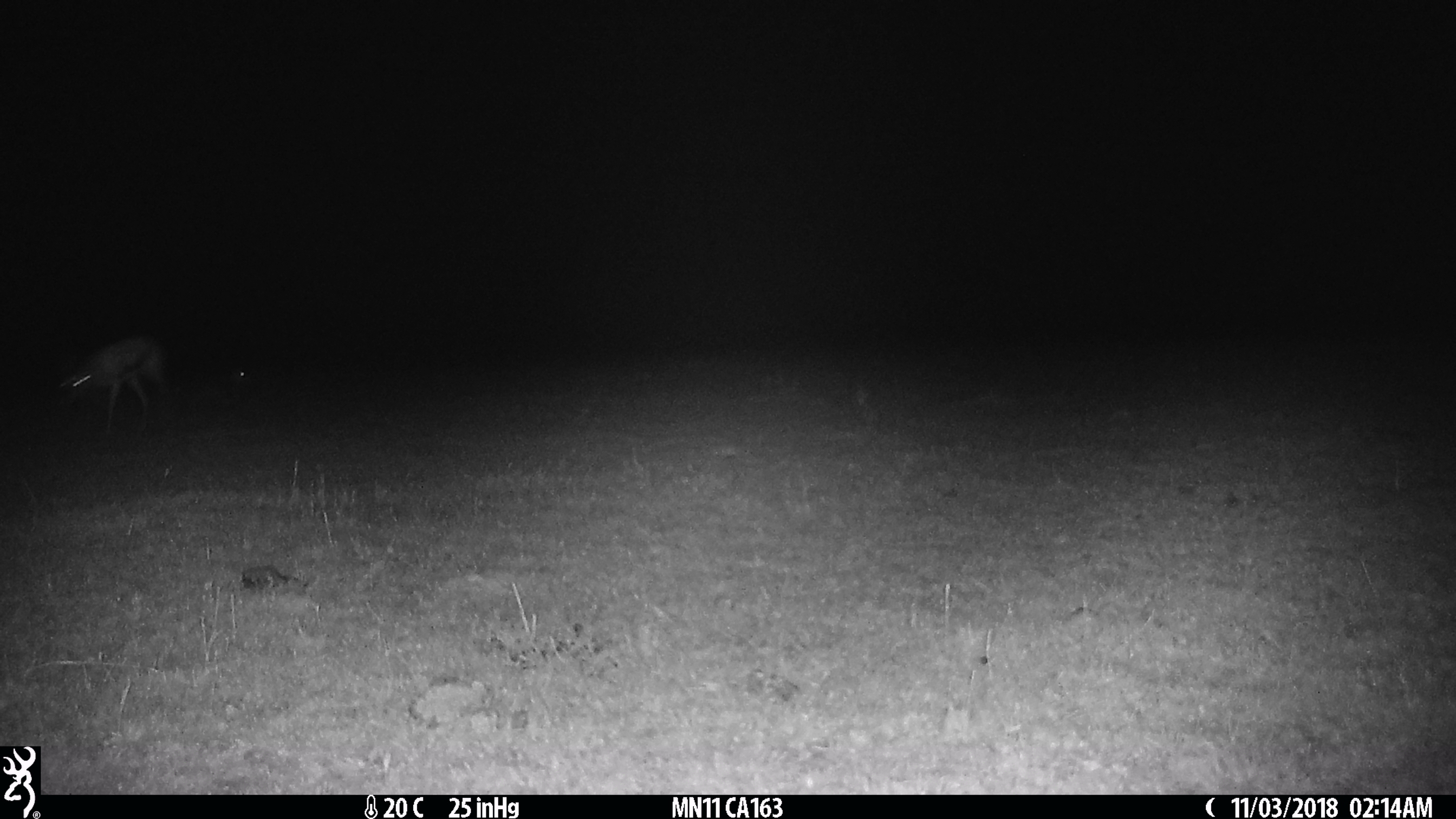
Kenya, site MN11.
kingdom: Animalia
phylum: Chordata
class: Mammalia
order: Artiodactyla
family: Bovidae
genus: Eudorcas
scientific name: Eudorcas thomsonii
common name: thomon's gazelle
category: gazelle thomsons